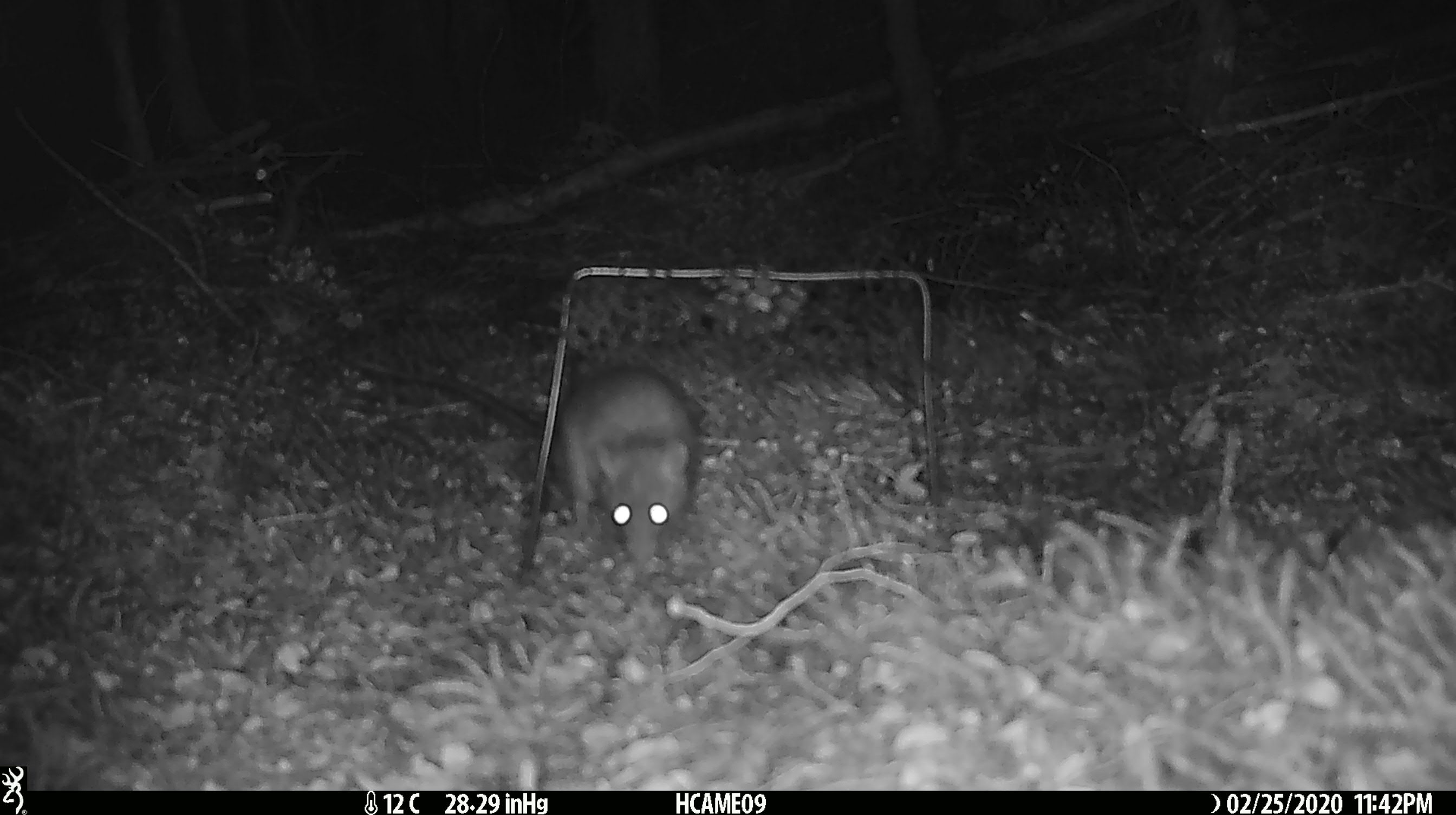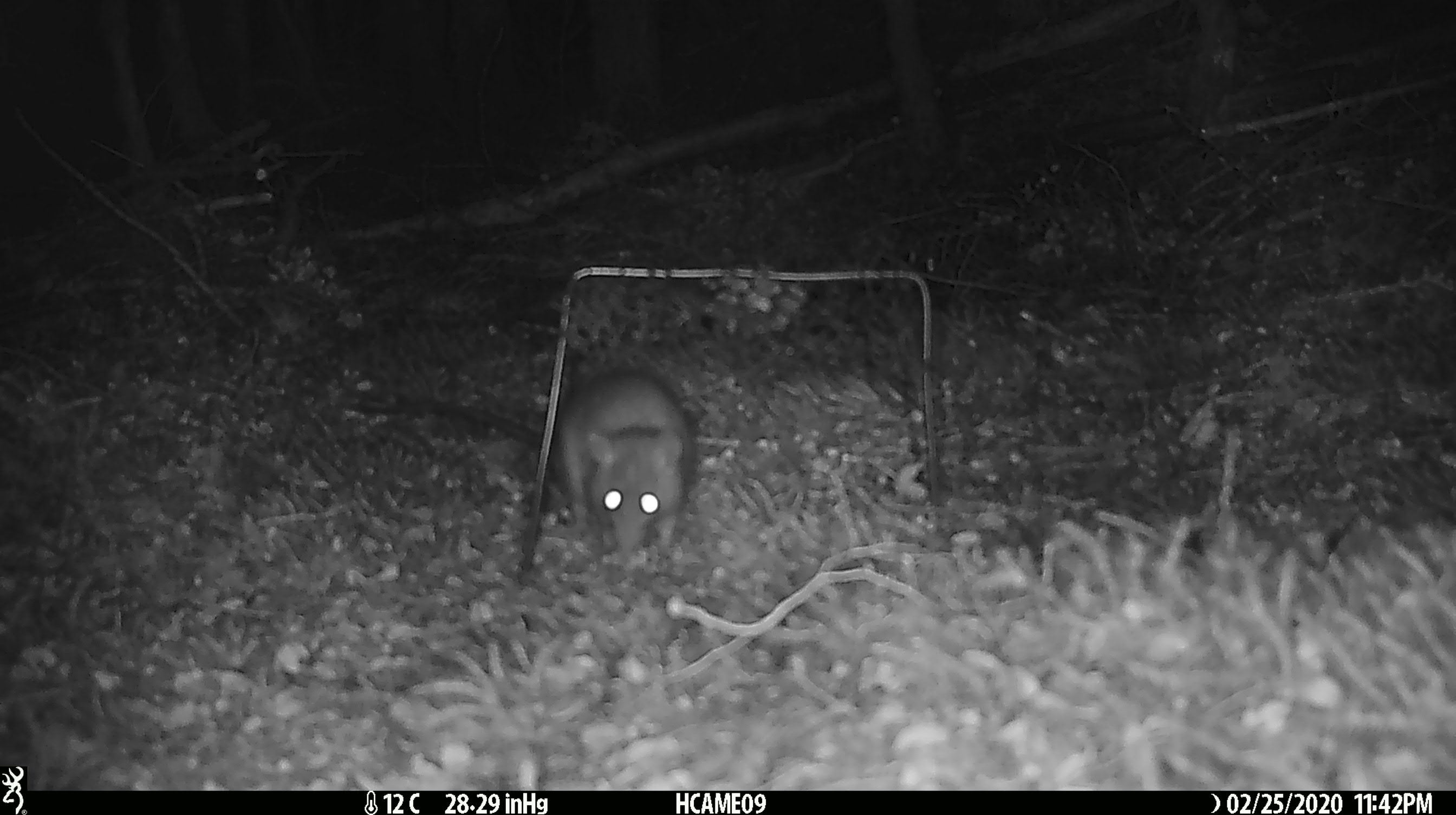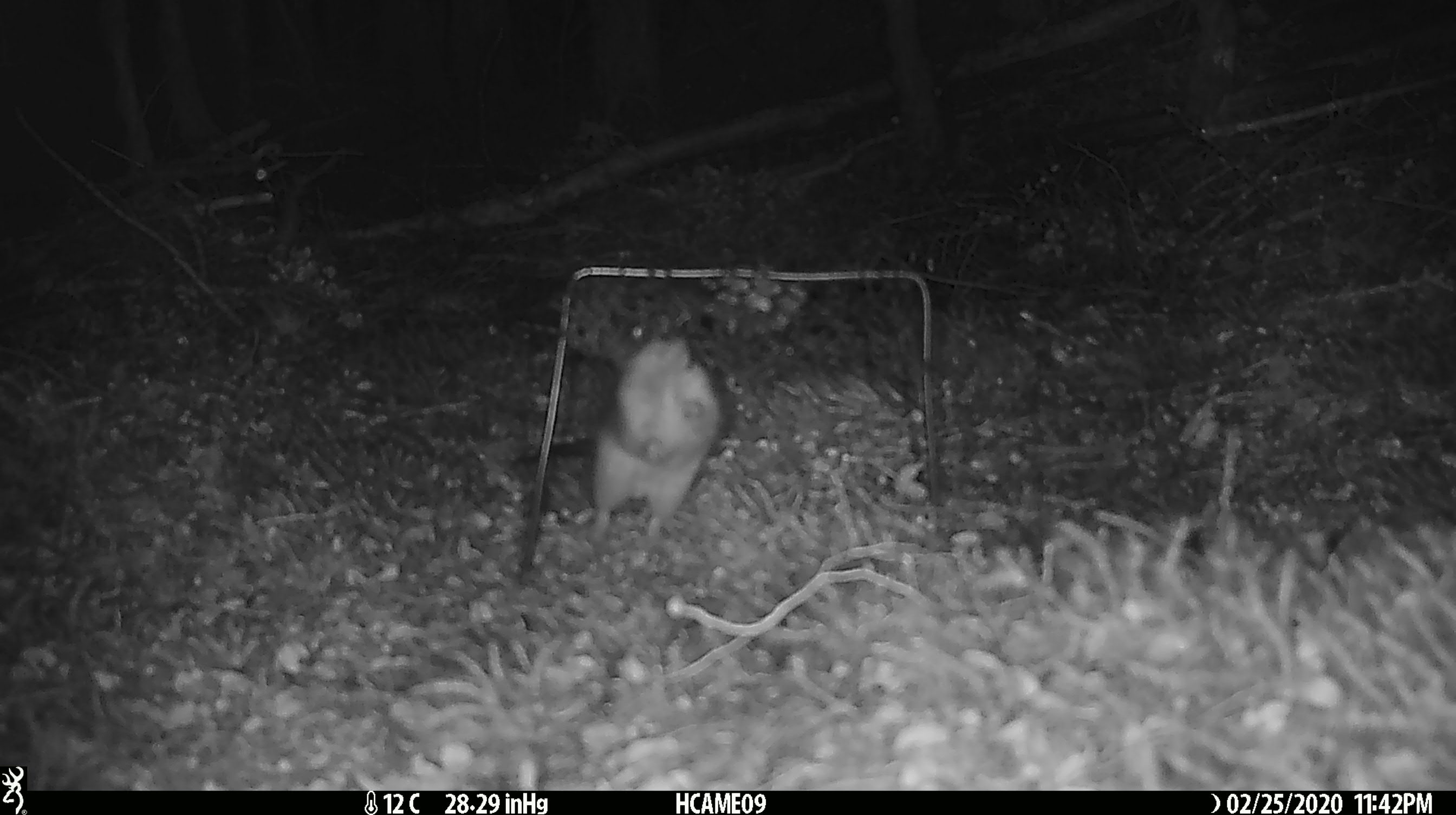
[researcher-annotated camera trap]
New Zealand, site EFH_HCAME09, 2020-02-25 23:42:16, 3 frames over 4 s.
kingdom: Animalia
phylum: Chordata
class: Mammalia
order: Rodentia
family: Muridae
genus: Rattus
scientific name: Rattus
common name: rat